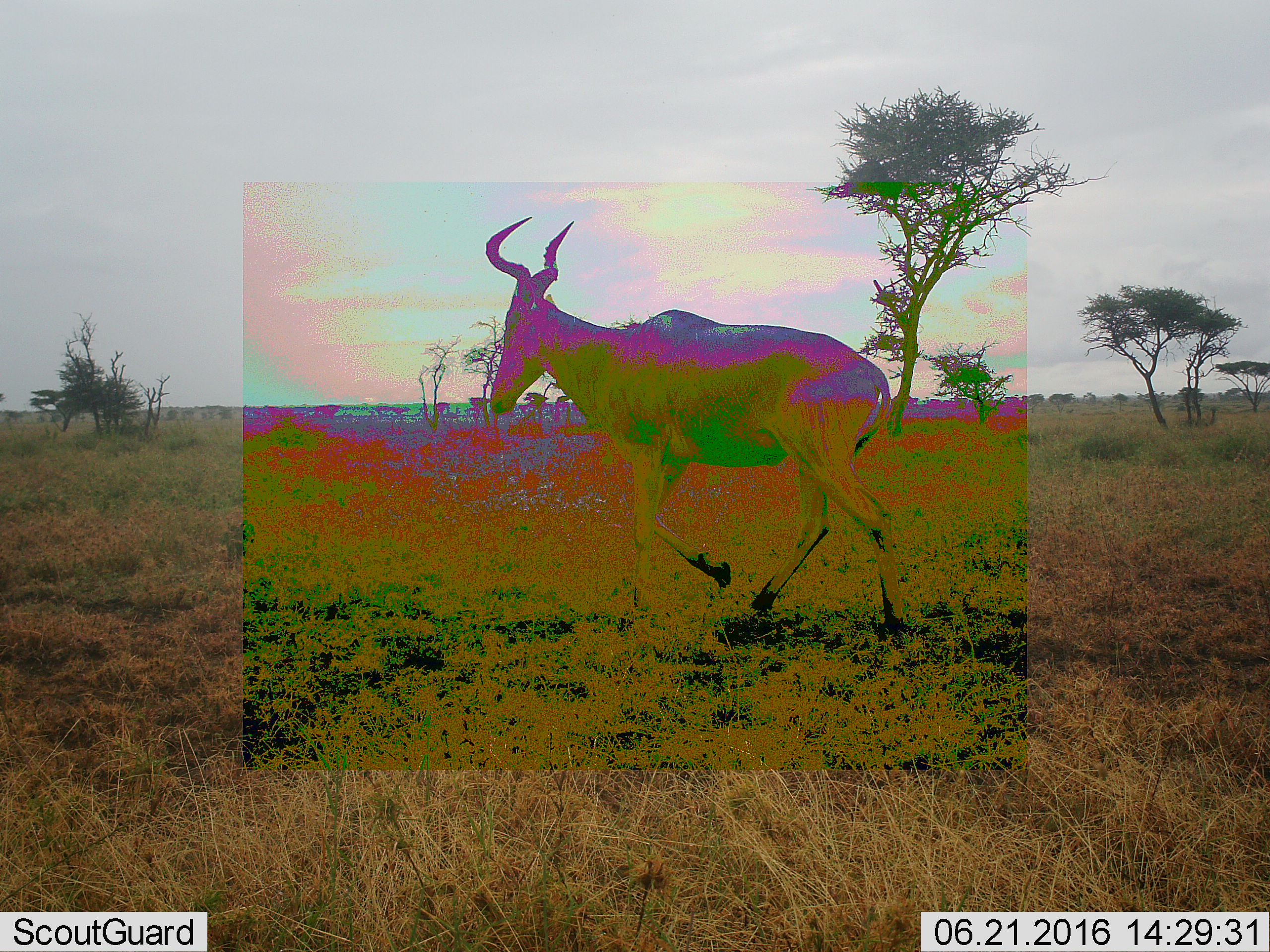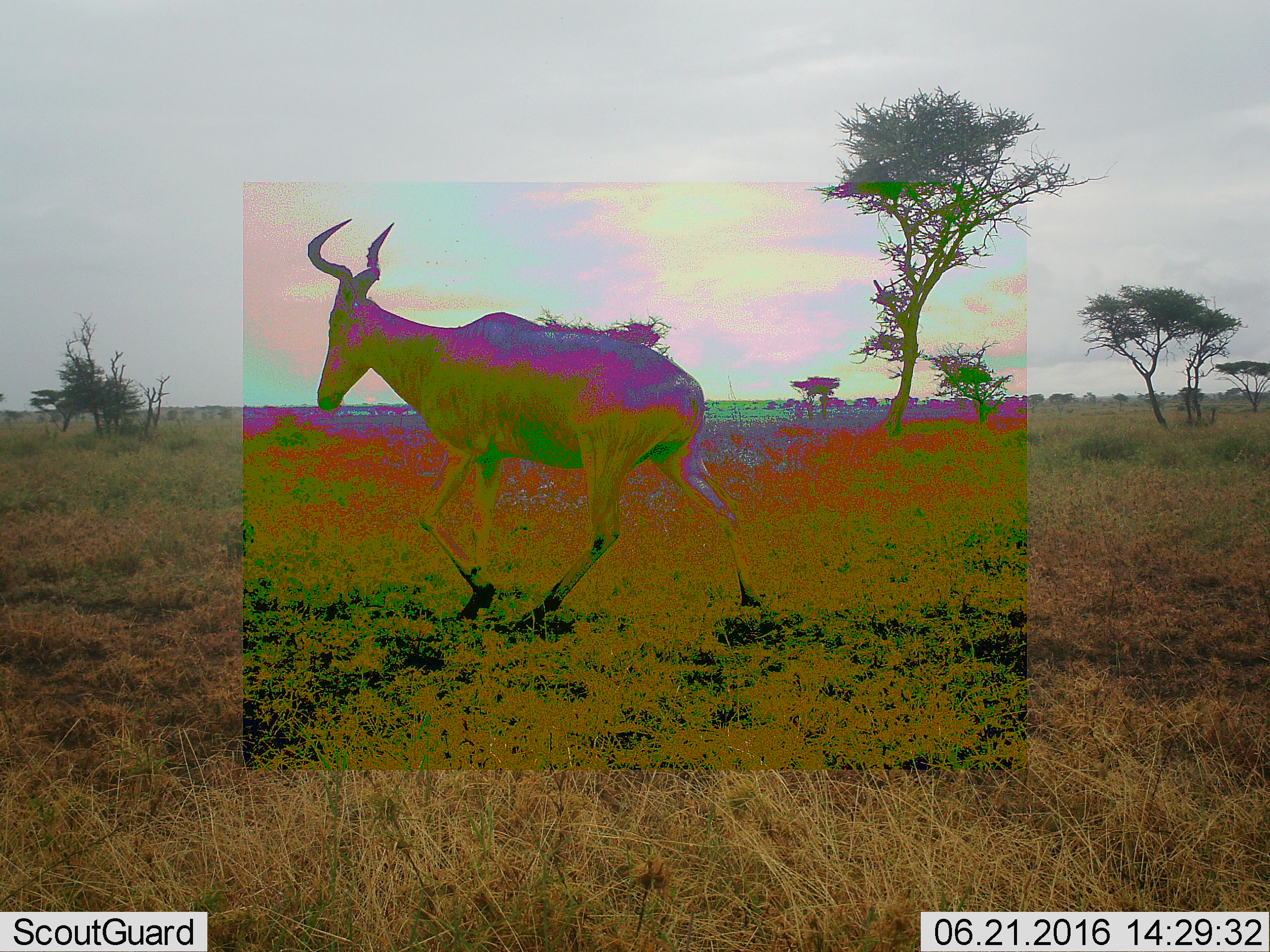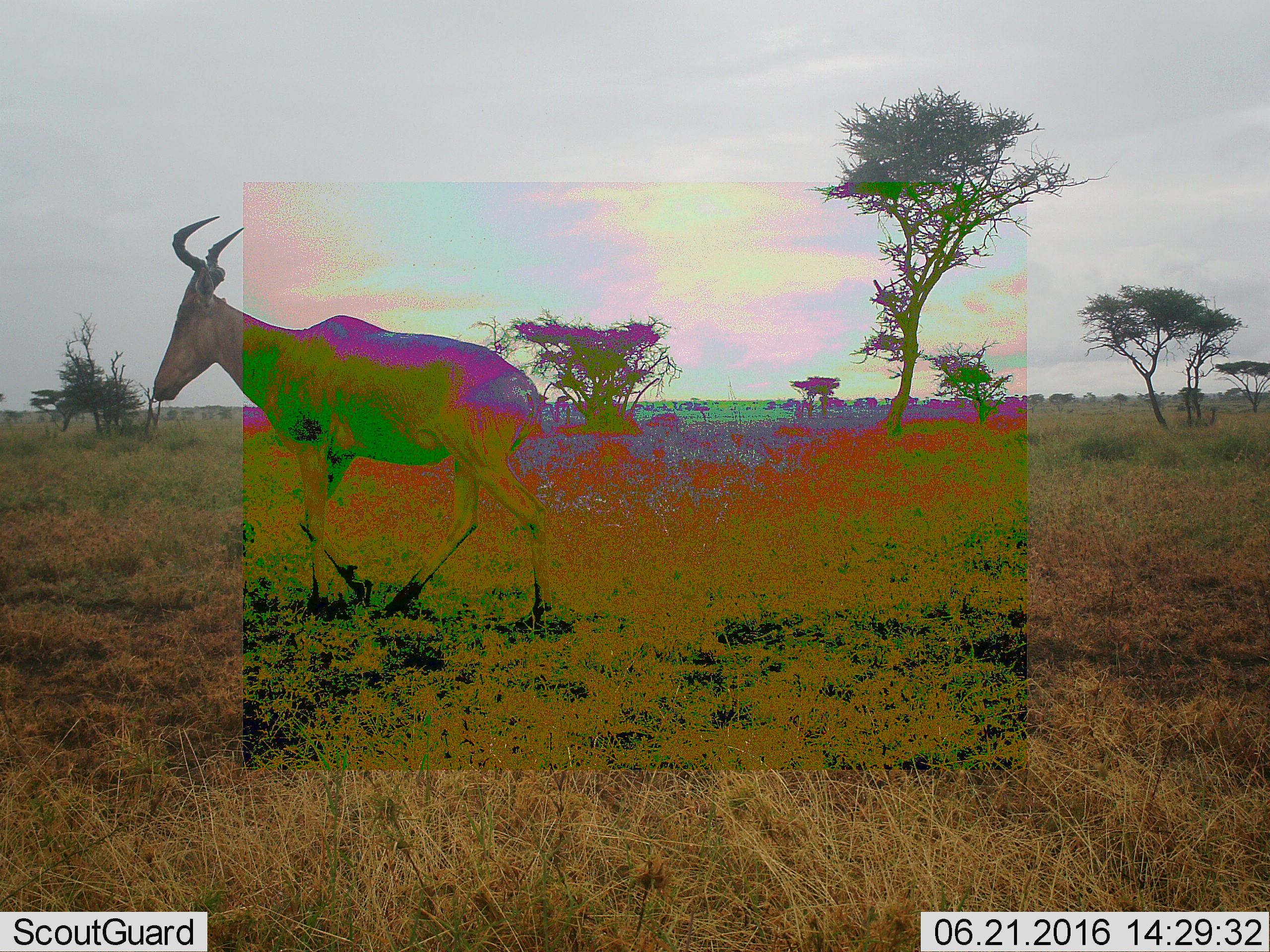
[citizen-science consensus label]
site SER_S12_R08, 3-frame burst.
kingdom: Animalia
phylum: Chordata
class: Mammalia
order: Artiodactyla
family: Bovidae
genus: Alcelaphus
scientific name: Alcelaphus buselaphus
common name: hartebeest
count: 1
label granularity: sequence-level